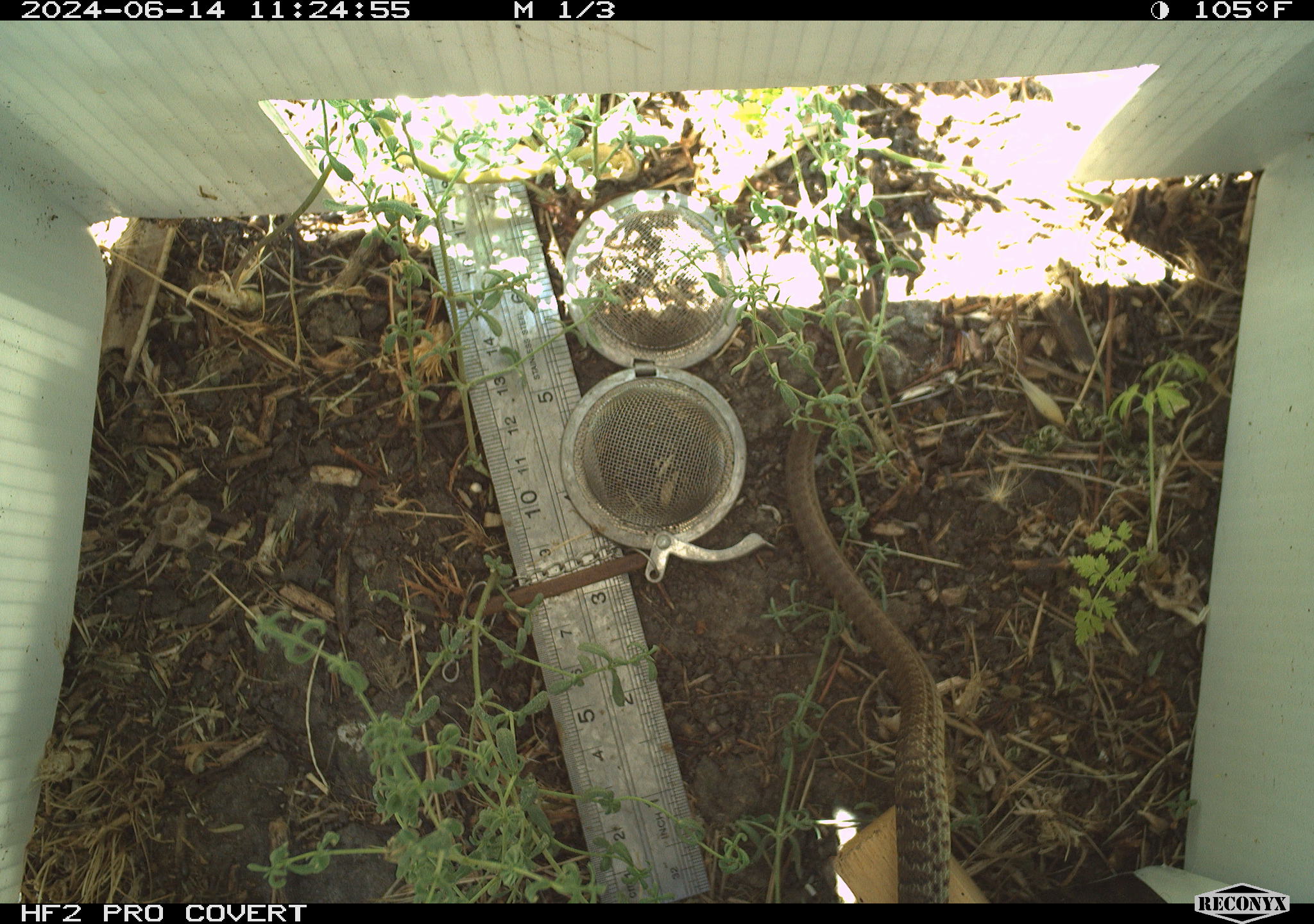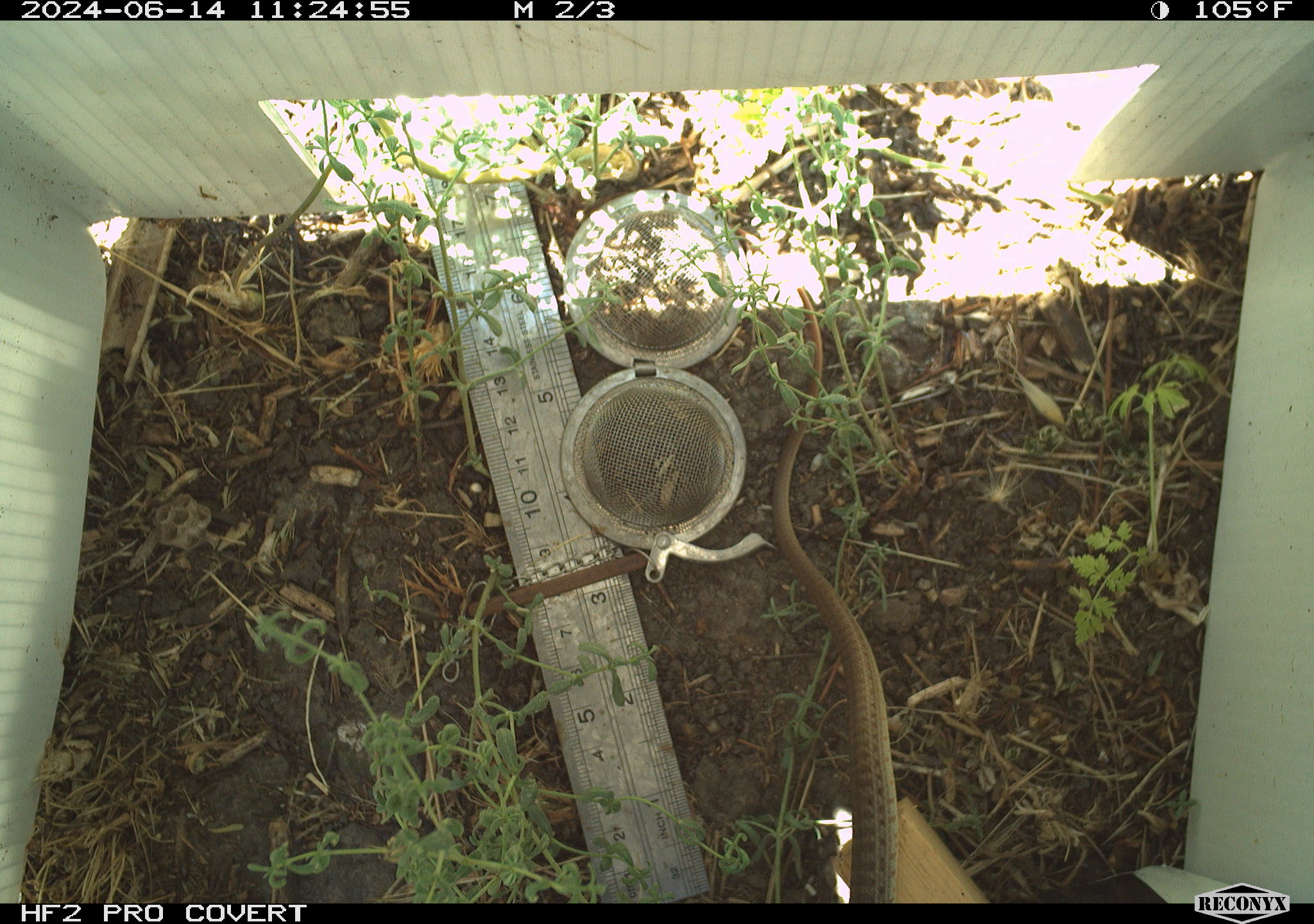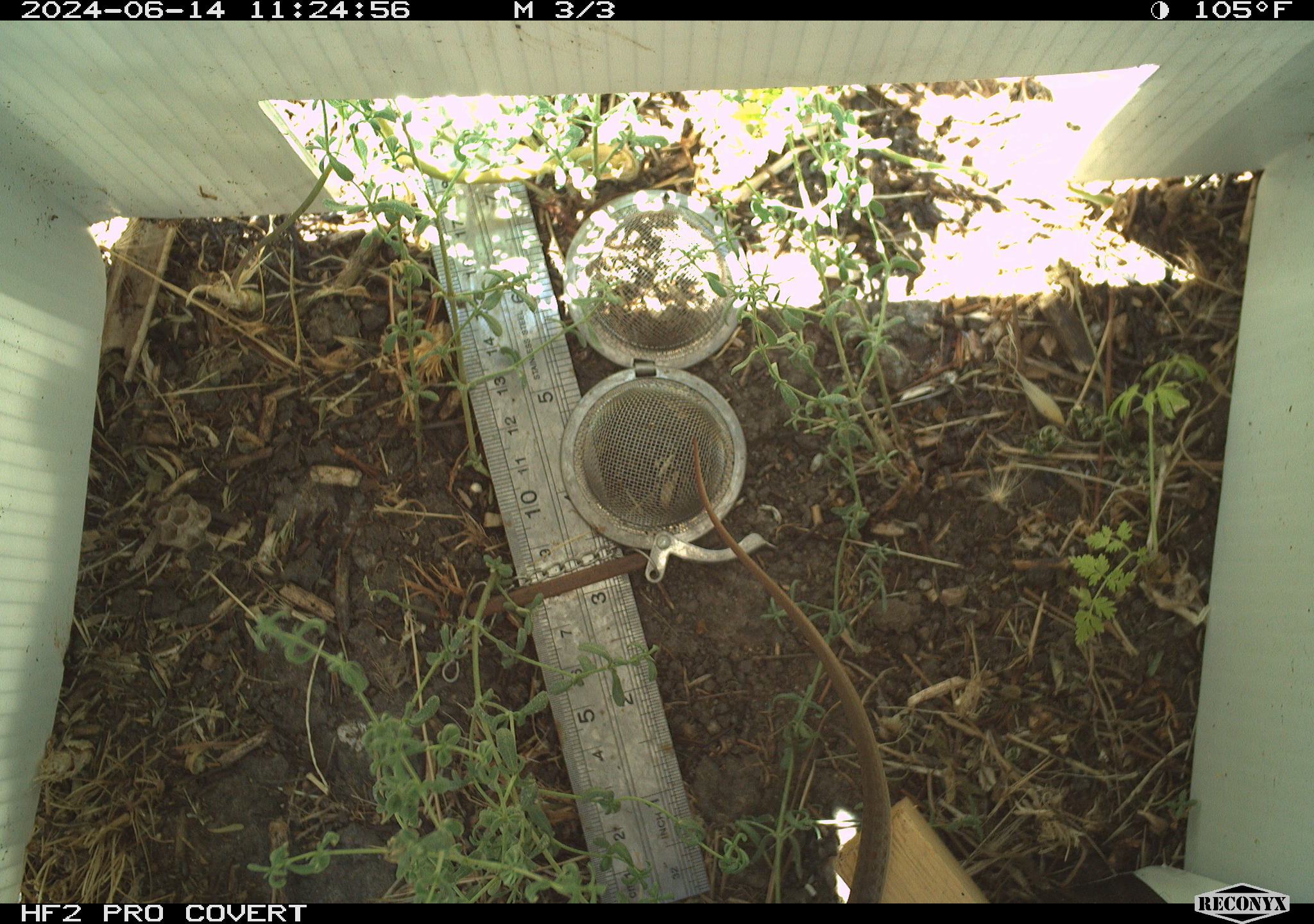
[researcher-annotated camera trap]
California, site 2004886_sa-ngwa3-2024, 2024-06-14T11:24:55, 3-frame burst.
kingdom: Animalia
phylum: Chordata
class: Reptilia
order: Squamata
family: Colubridae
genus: Coluber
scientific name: Coluber constrictor mormon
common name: western yellow-bellied racer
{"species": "western yellow-bellied racer (Coluber constrictor mormon)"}